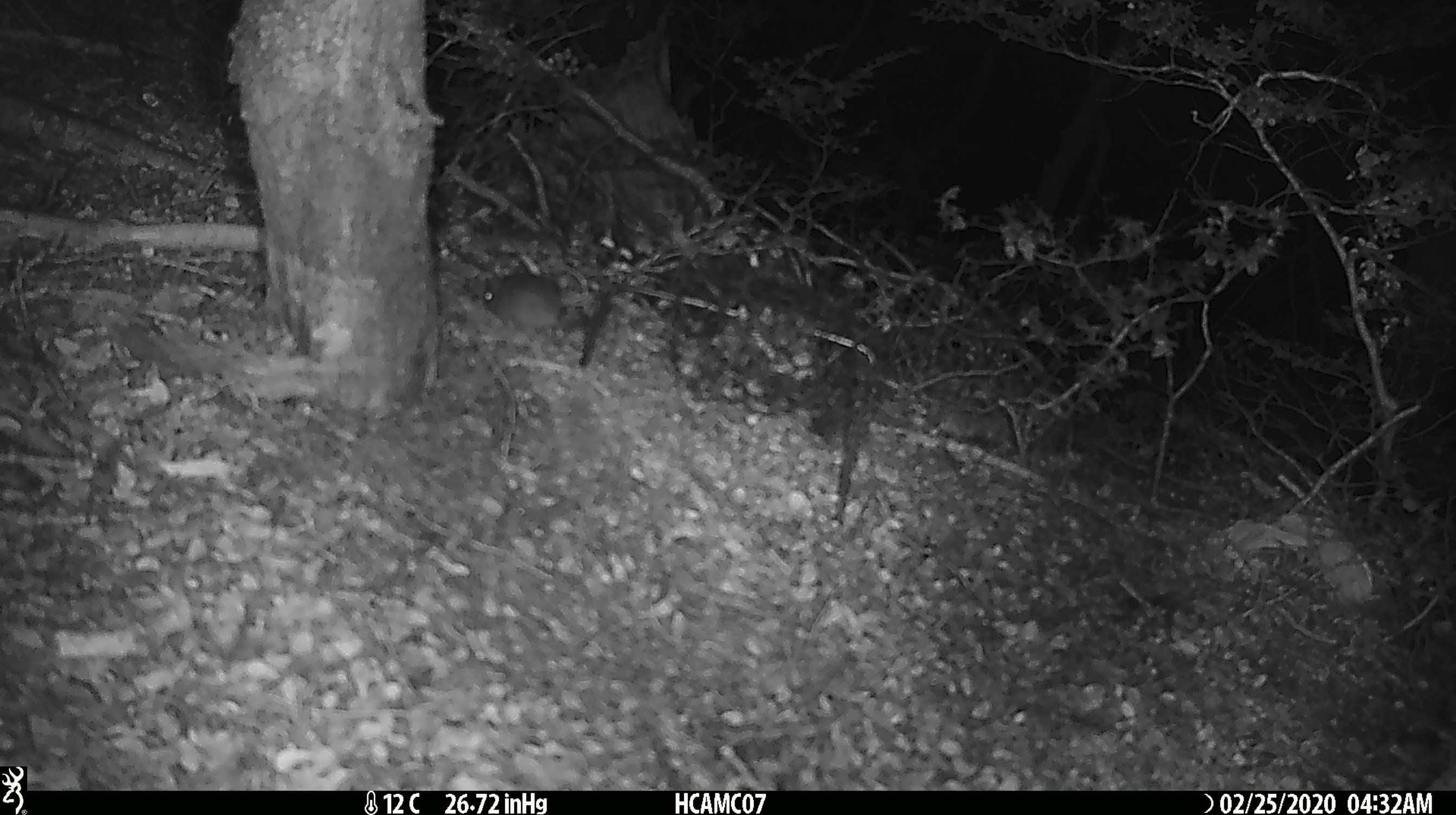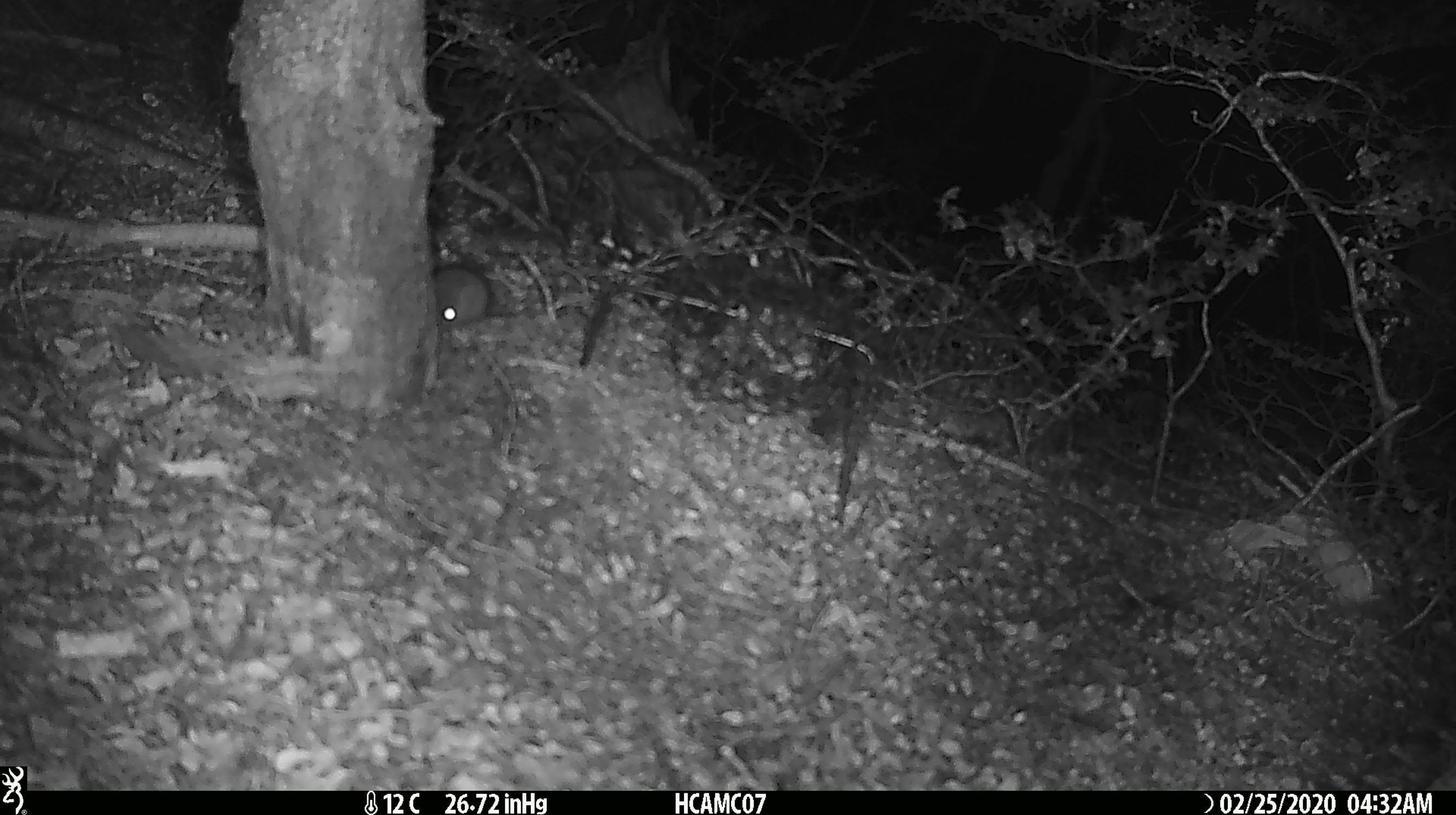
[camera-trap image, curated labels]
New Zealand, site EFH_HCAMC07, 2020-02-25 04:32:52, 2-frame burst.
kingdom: Animalia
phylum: Chordata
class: Mammalia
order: Rodentia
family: Muridae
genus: Mus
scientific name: Mus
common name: mouse